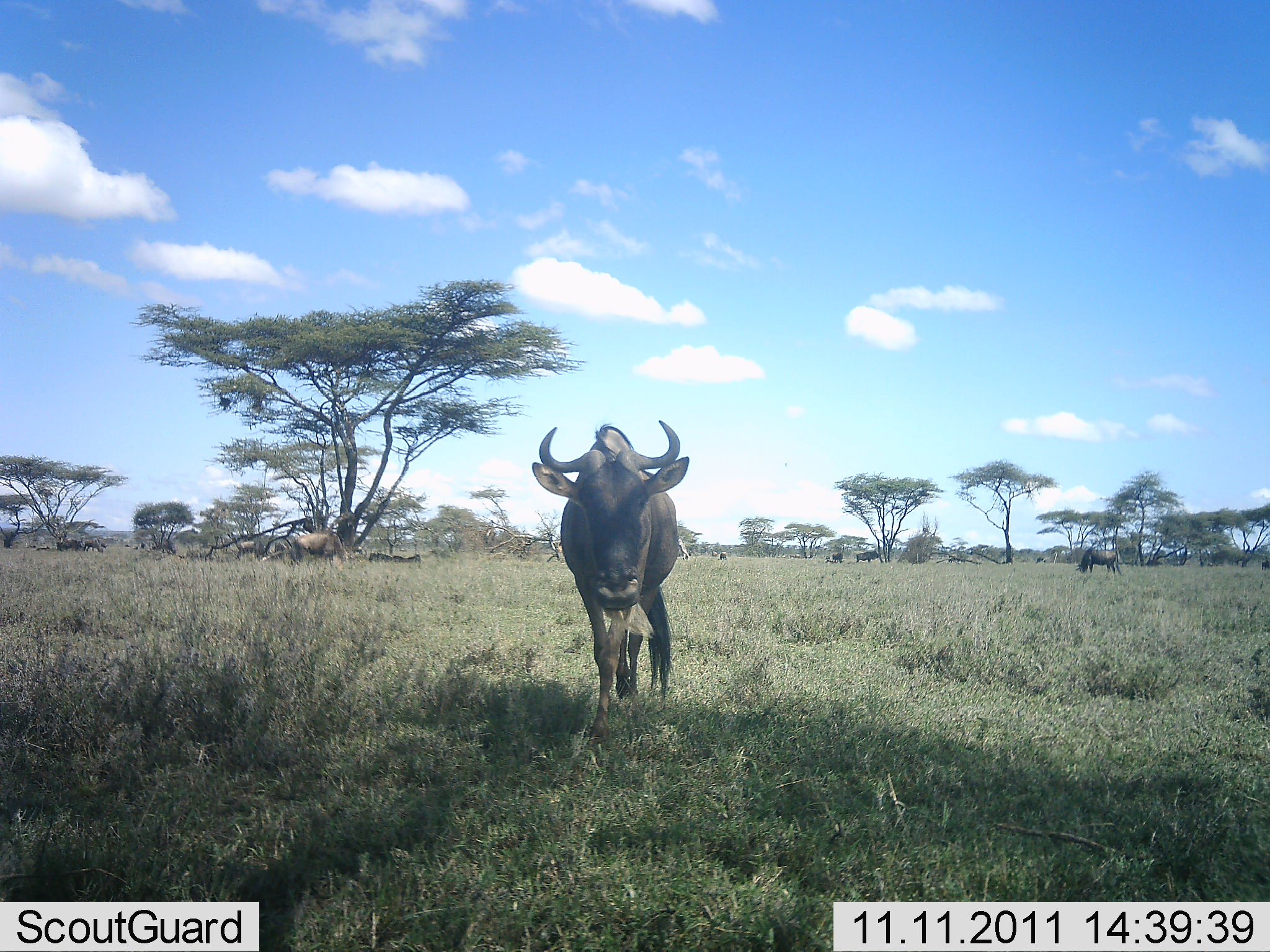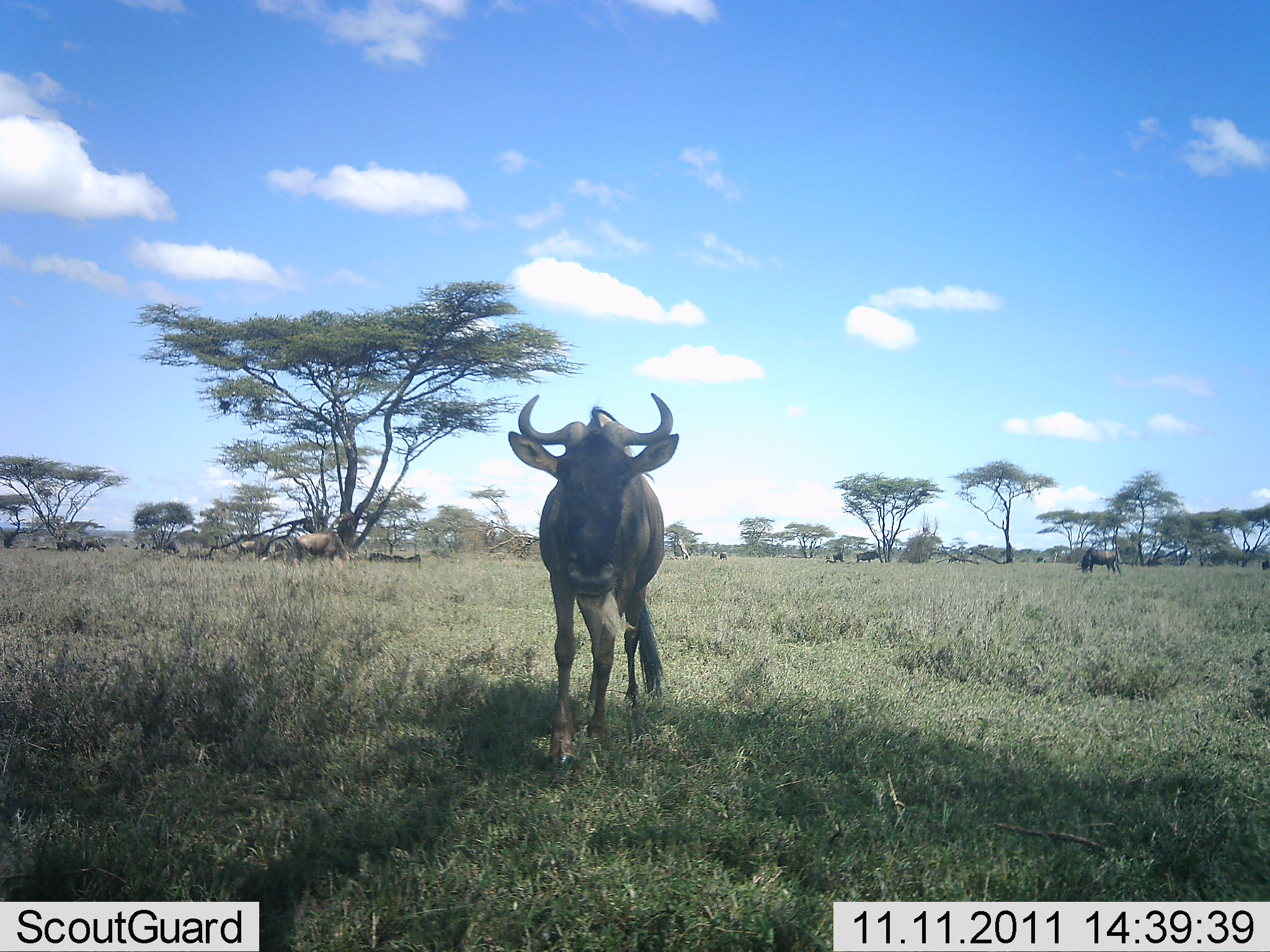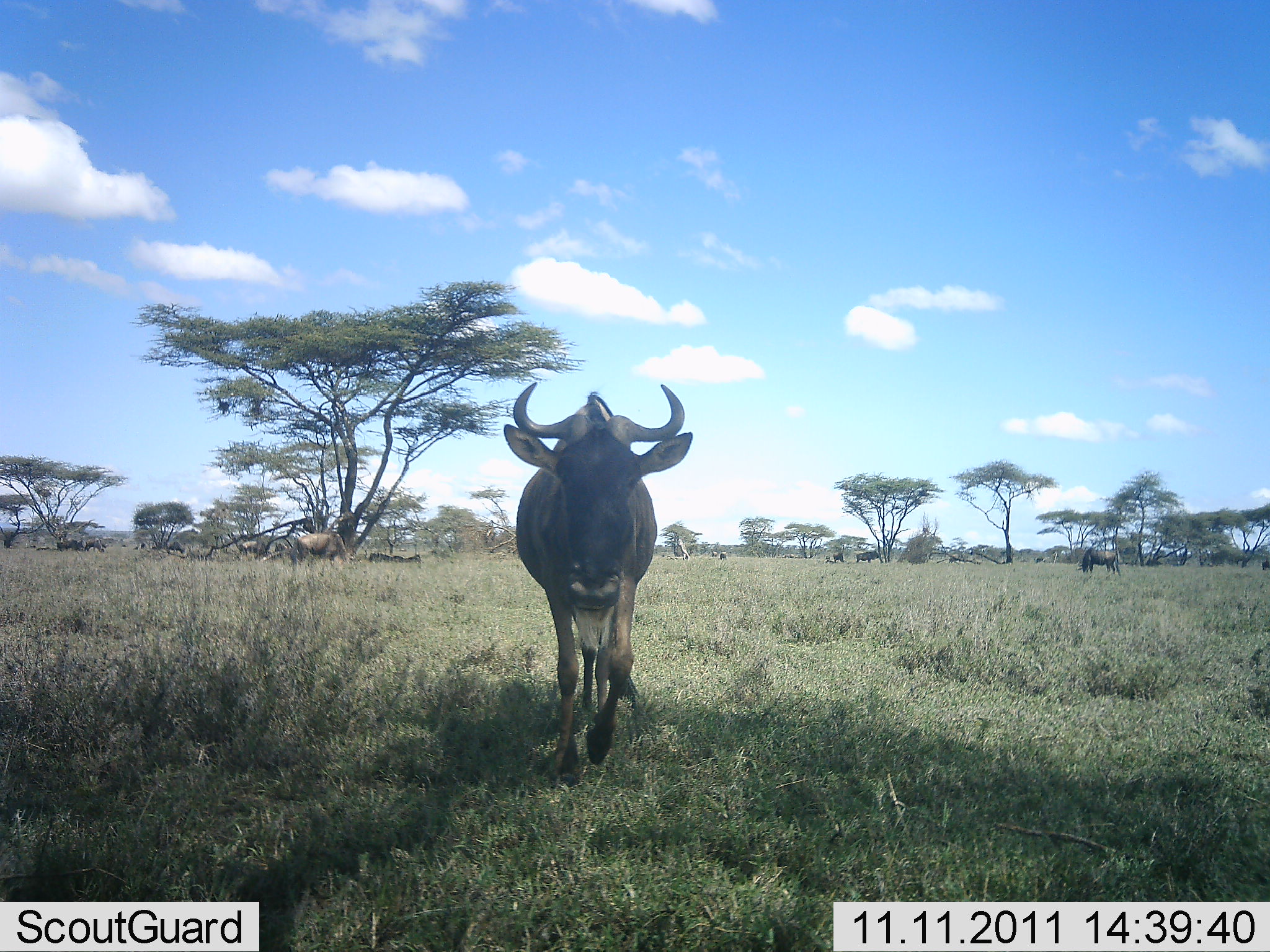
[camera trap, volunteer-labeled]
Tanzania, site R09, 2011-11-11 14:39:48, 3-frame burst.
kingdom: Animalia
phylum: Chordata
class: Mammalia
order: Artiodactyla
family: Bovidae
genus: Connochaetes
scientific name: Connochaetes taurinus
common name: blue wildebeest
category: wildebeest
Wildebeest (blue wildebeest) (Connochaetes taurinus), count 1. Behavior (volunteer vote fractions): standing 9%, resting 0%, moving 100%, interacting 0%. Young present (vote fraction): 0%. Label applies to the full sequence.